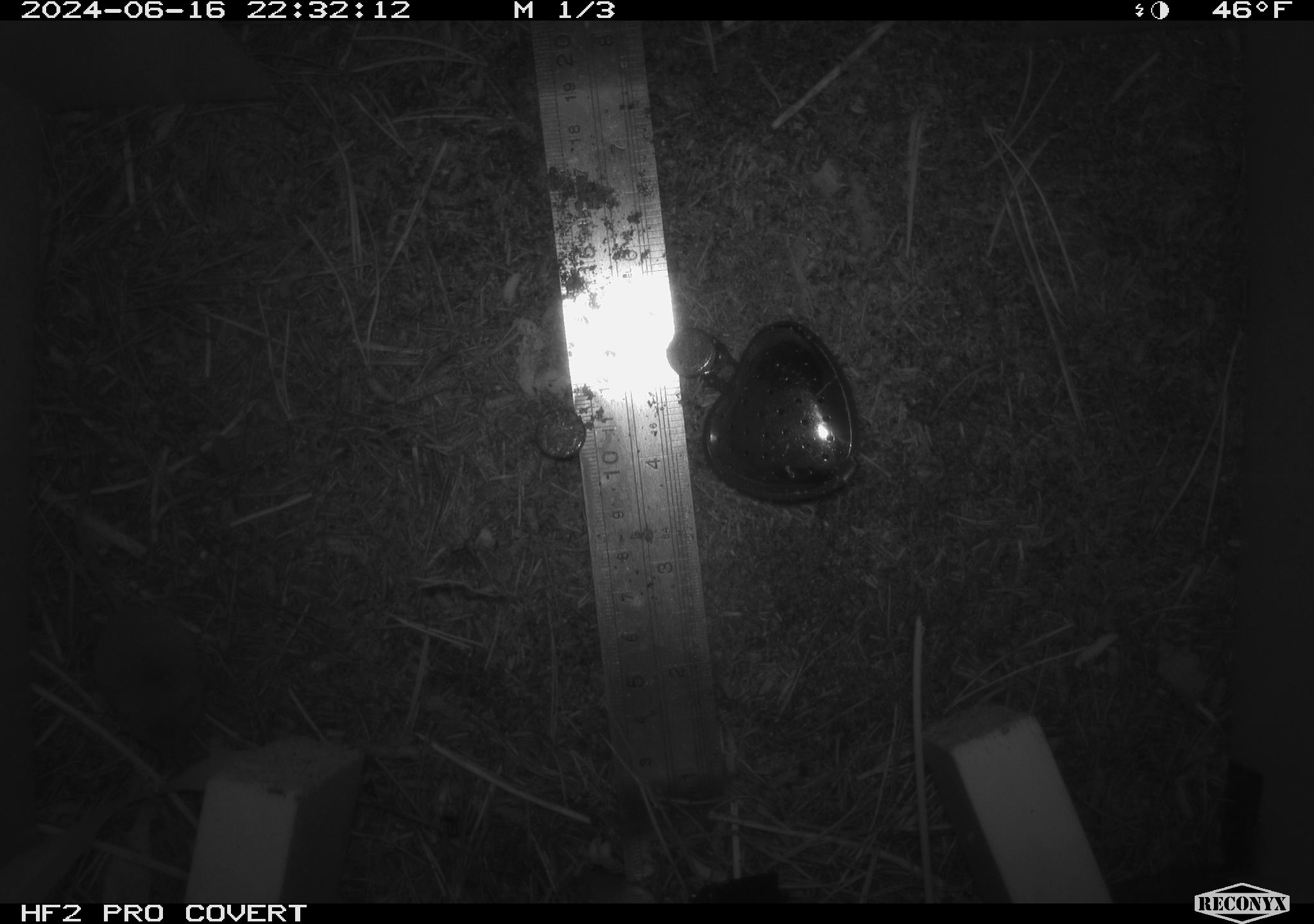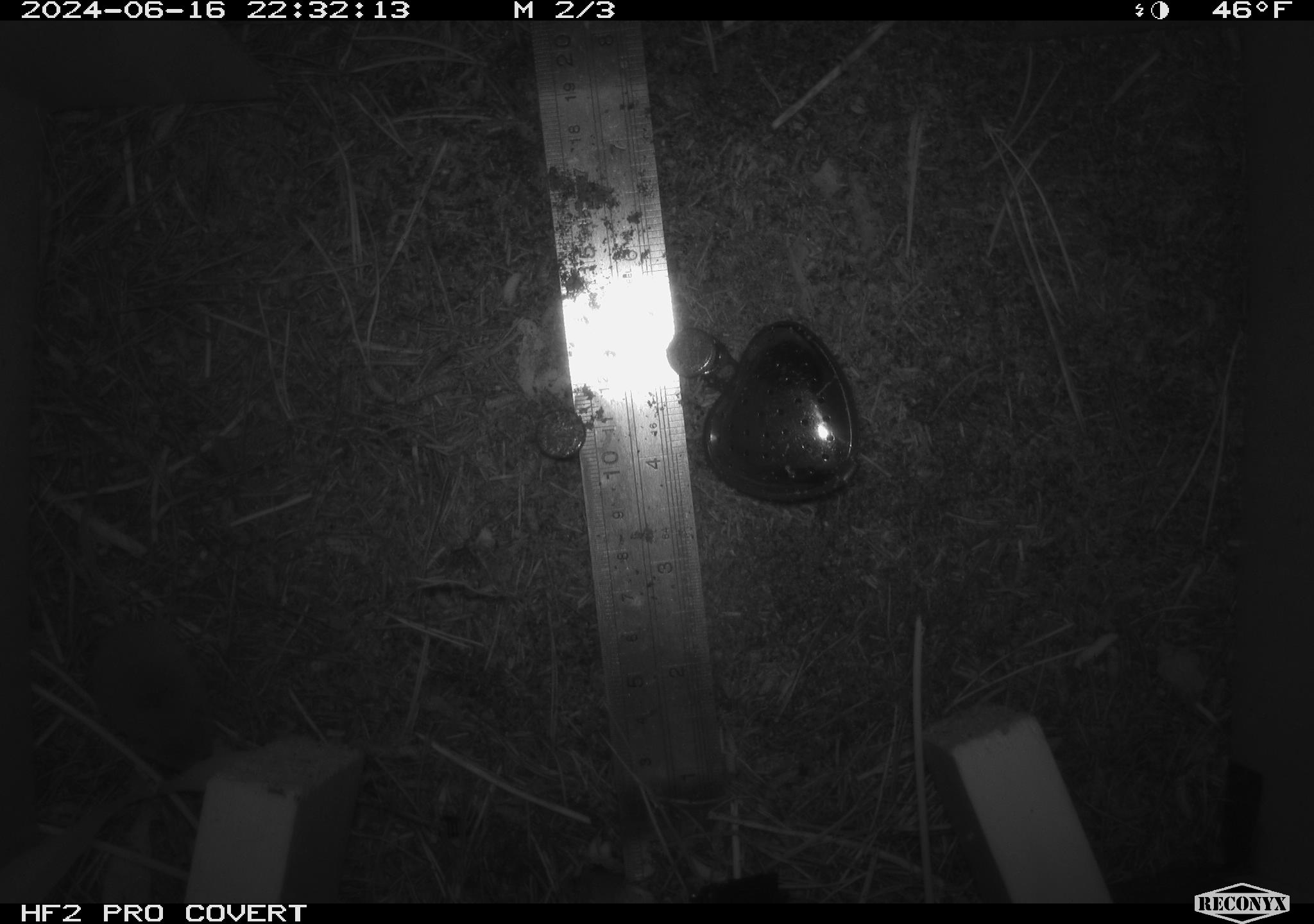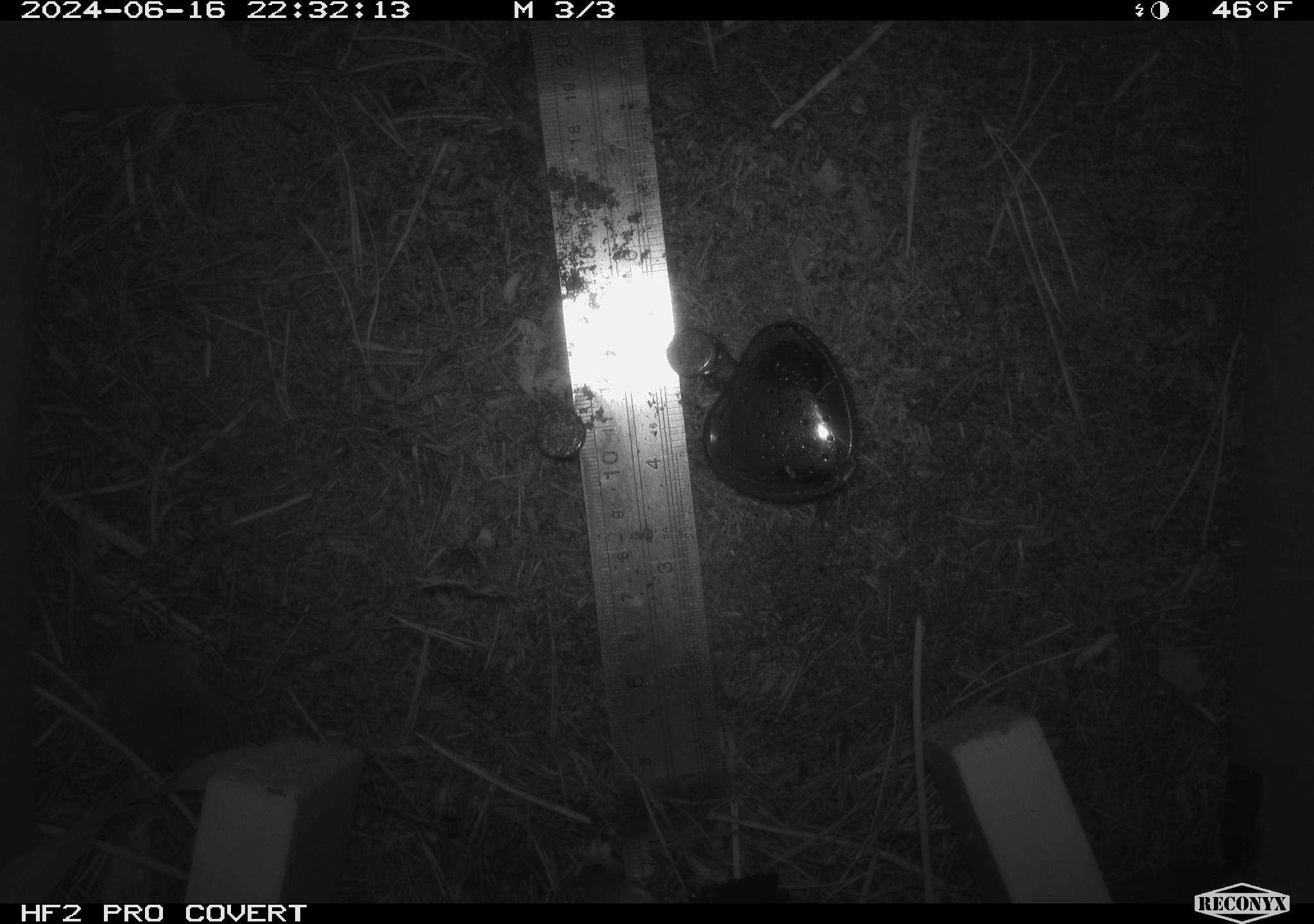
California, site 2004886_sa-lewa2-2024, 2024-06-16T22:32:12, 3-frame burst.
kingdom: Animalia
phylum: Chordata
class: Mammalia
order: Eulipotyphla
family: Soricidae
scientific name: Soricidae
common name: shrews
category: soricidae family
Soricidae family (shrews) (Soricidae).